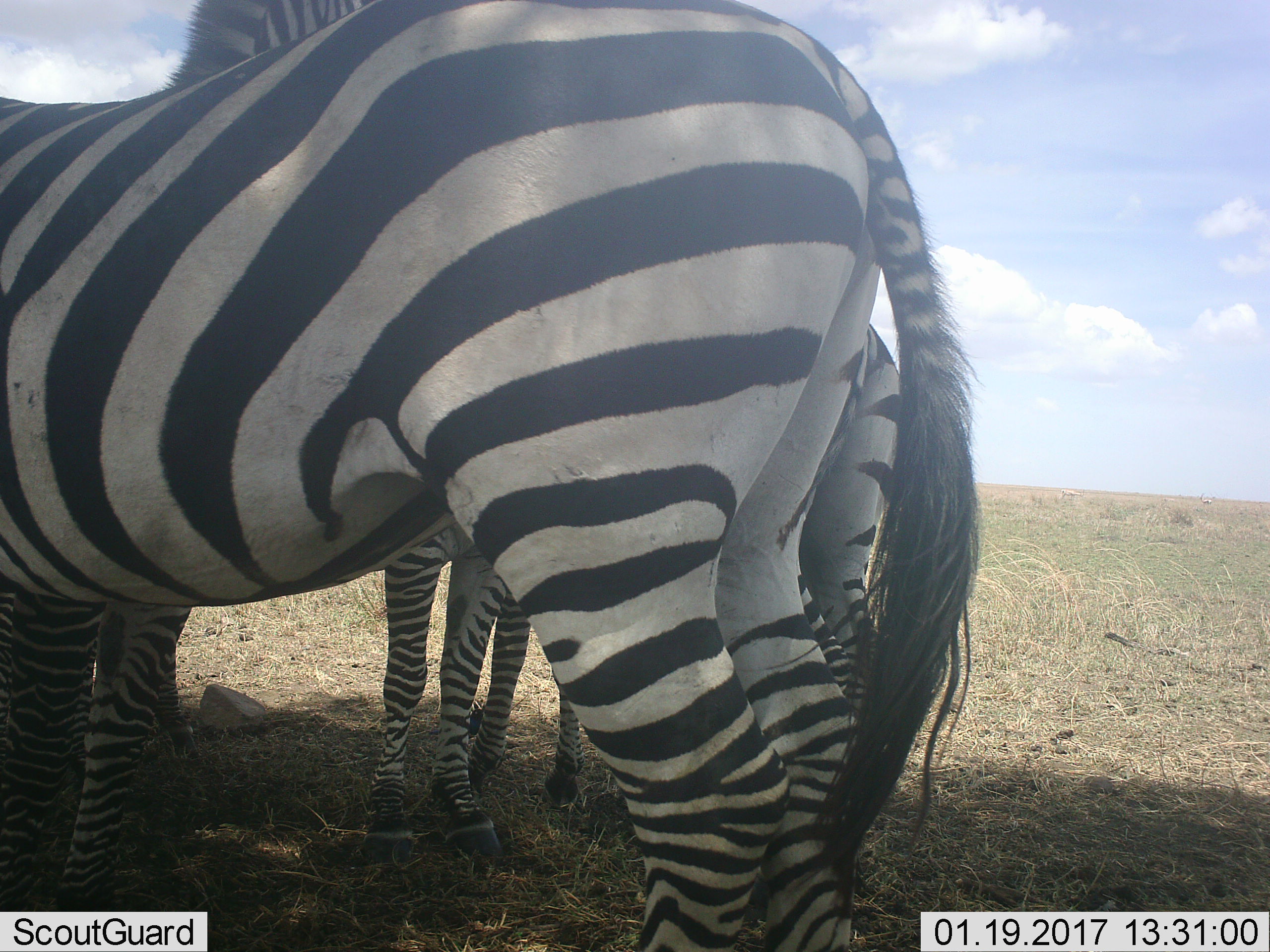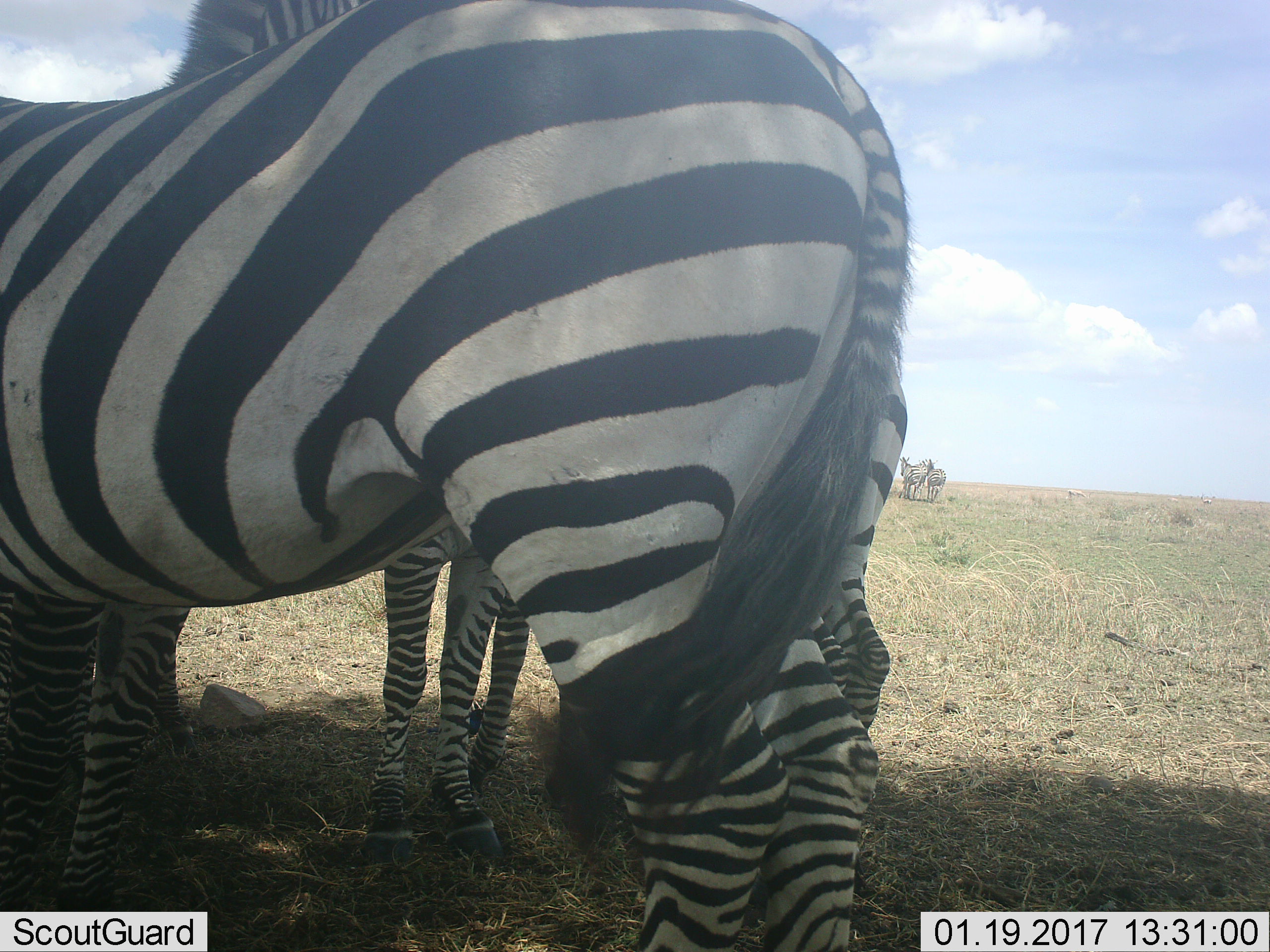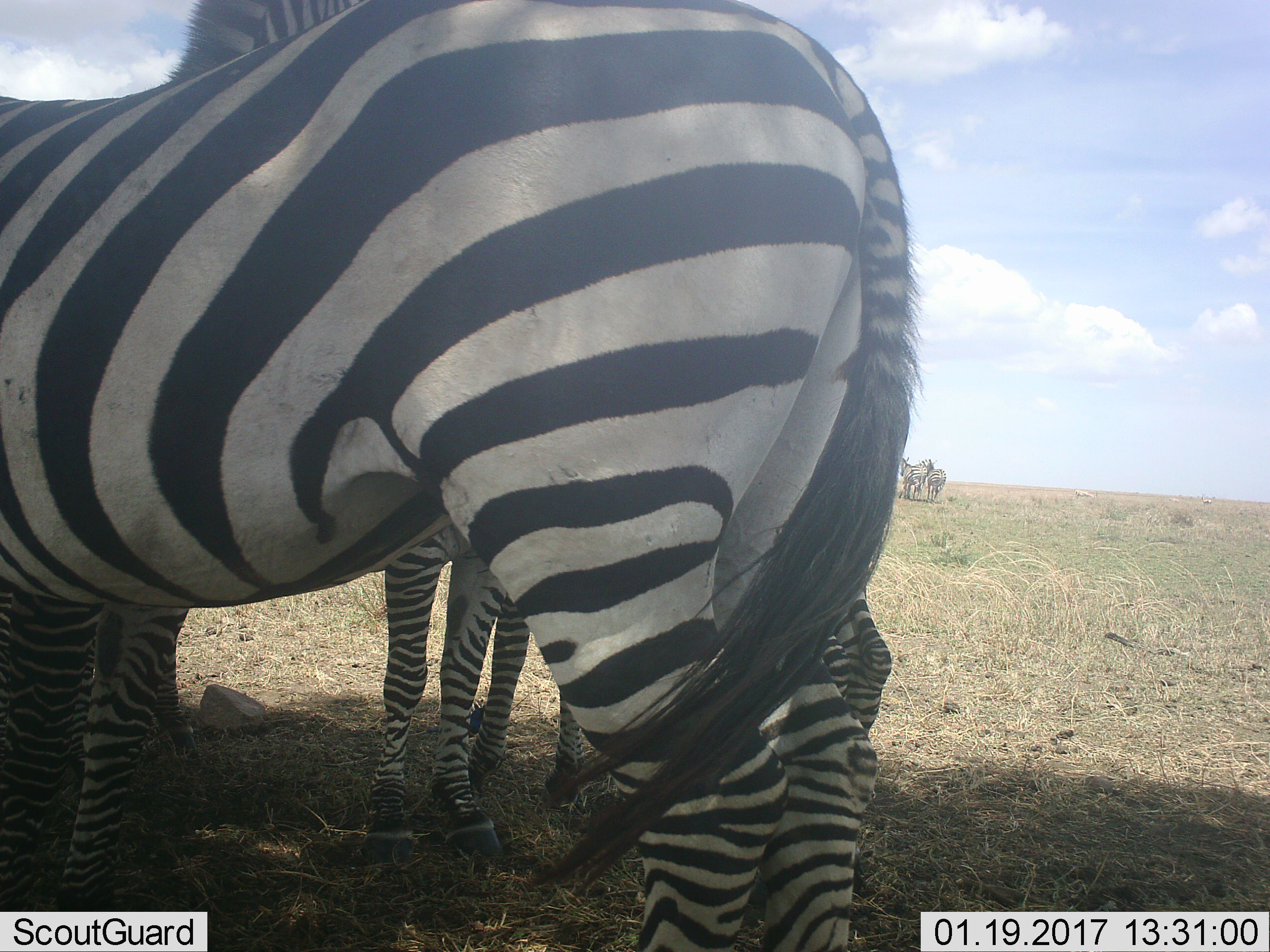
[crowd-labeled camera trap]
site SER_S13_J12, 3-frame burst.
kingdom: Animalia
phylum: Chordata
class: Mammalia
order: Perissodactyla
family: Equidae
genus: Equus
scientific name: Equus quagga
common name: plains zebra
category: zebraplains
Zebraplains (plains zebra) (Equus quagga), count 3. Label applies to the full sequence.